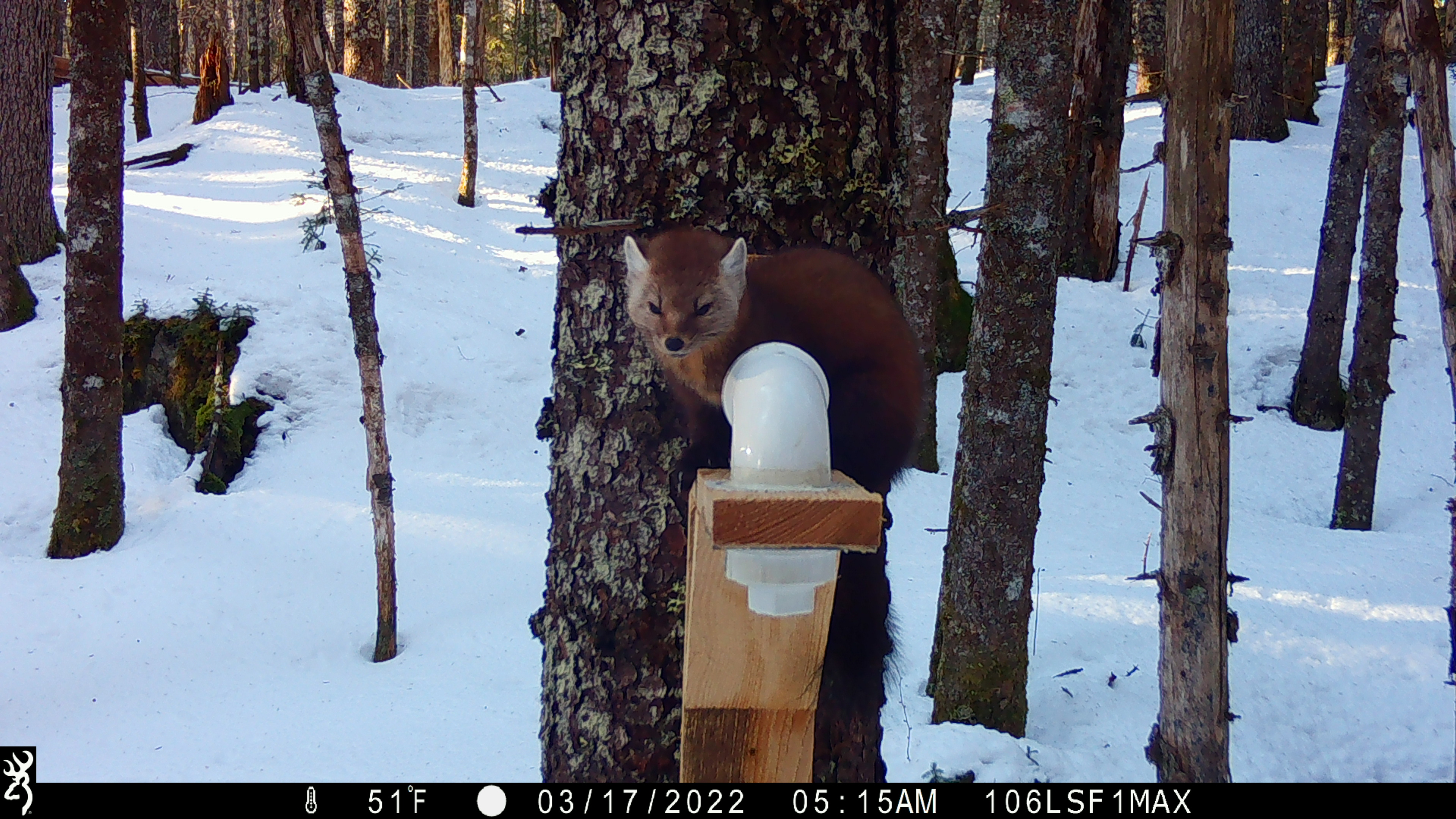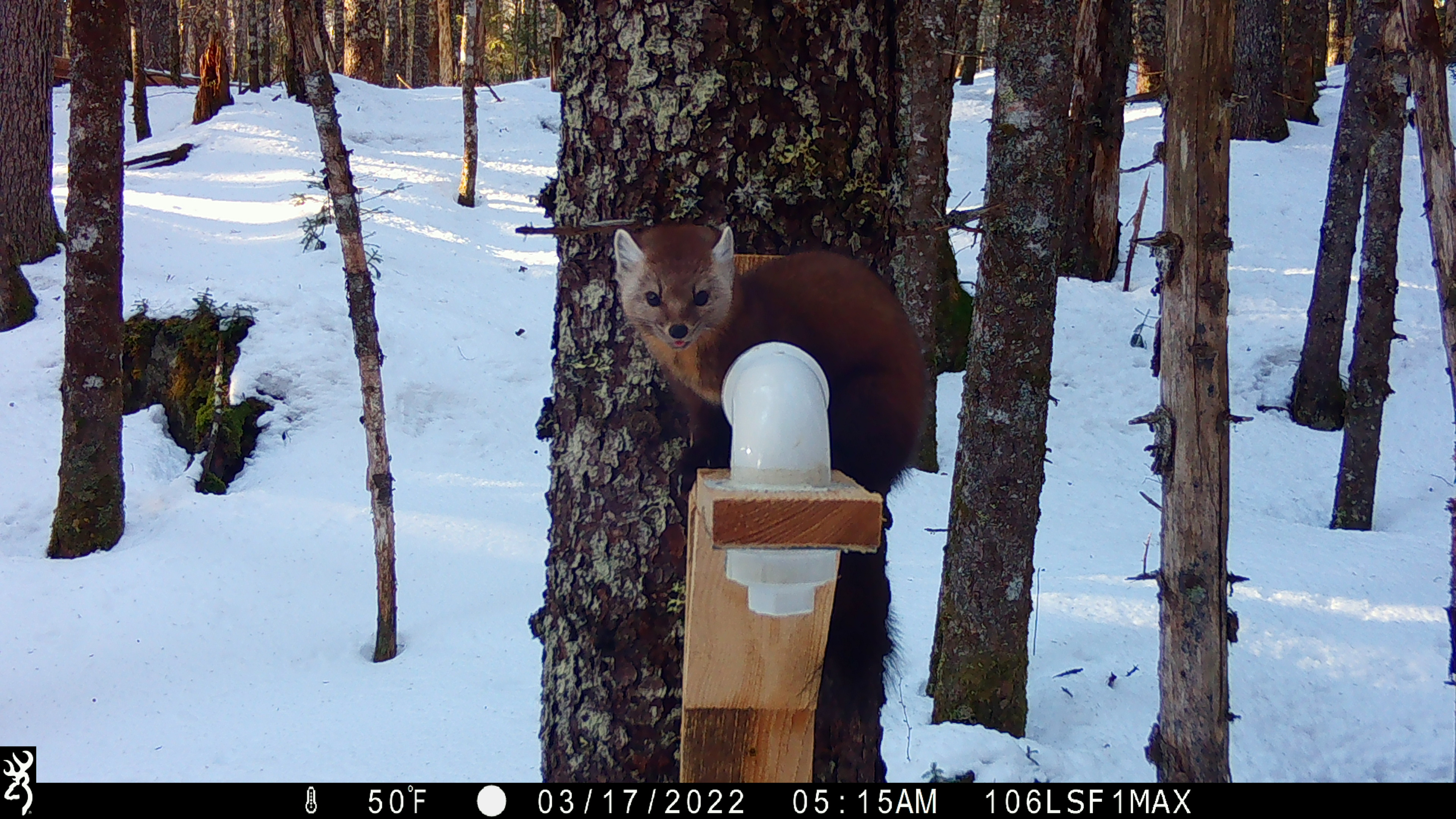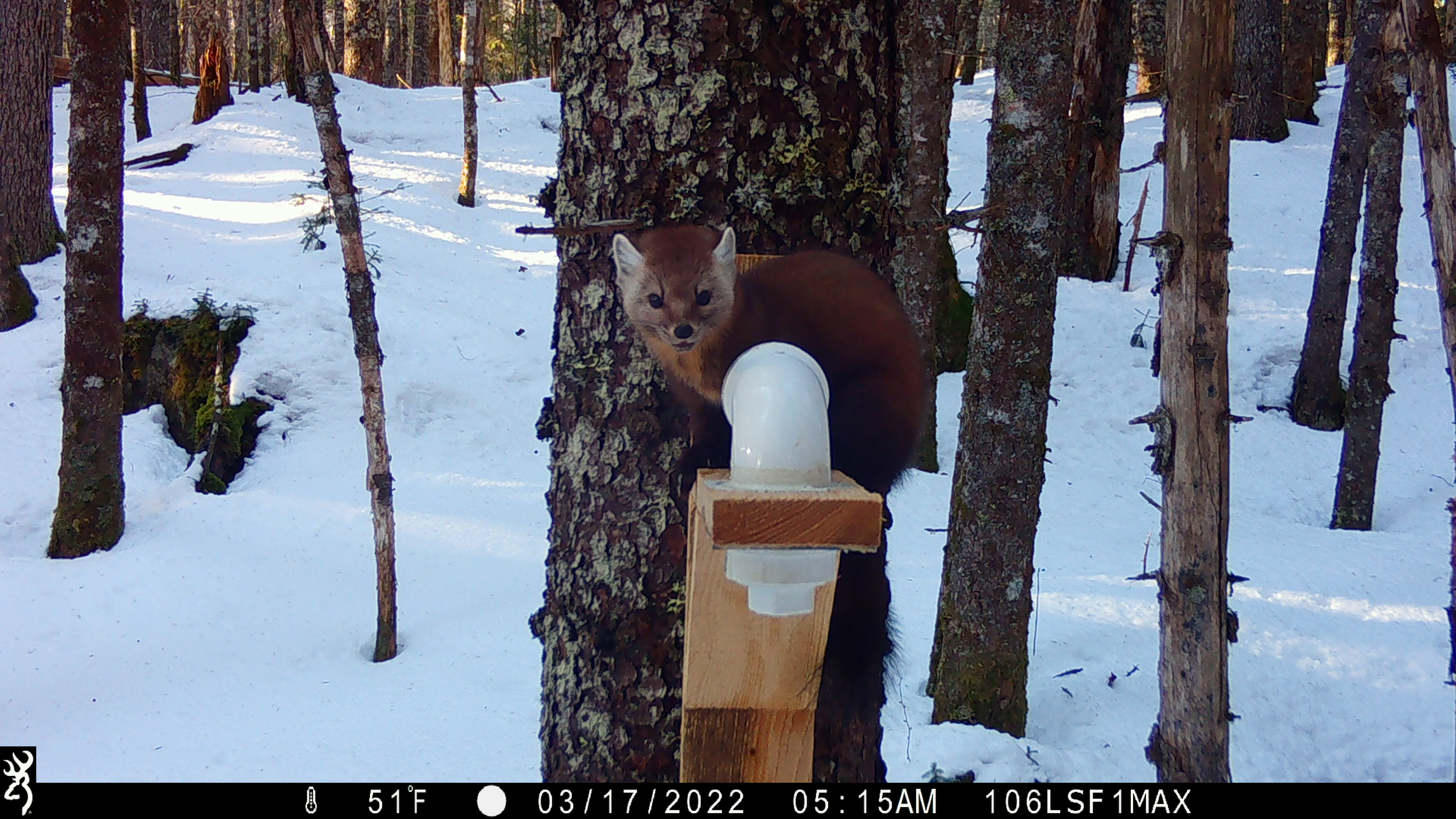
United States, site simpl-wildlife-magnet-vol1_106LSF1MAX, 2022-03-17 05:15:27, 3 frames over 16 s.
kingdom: Animalia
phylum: Chordata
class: Mammalia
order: Carnivora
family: Mustelidae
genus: Martes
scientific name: Martes americana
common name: american marten